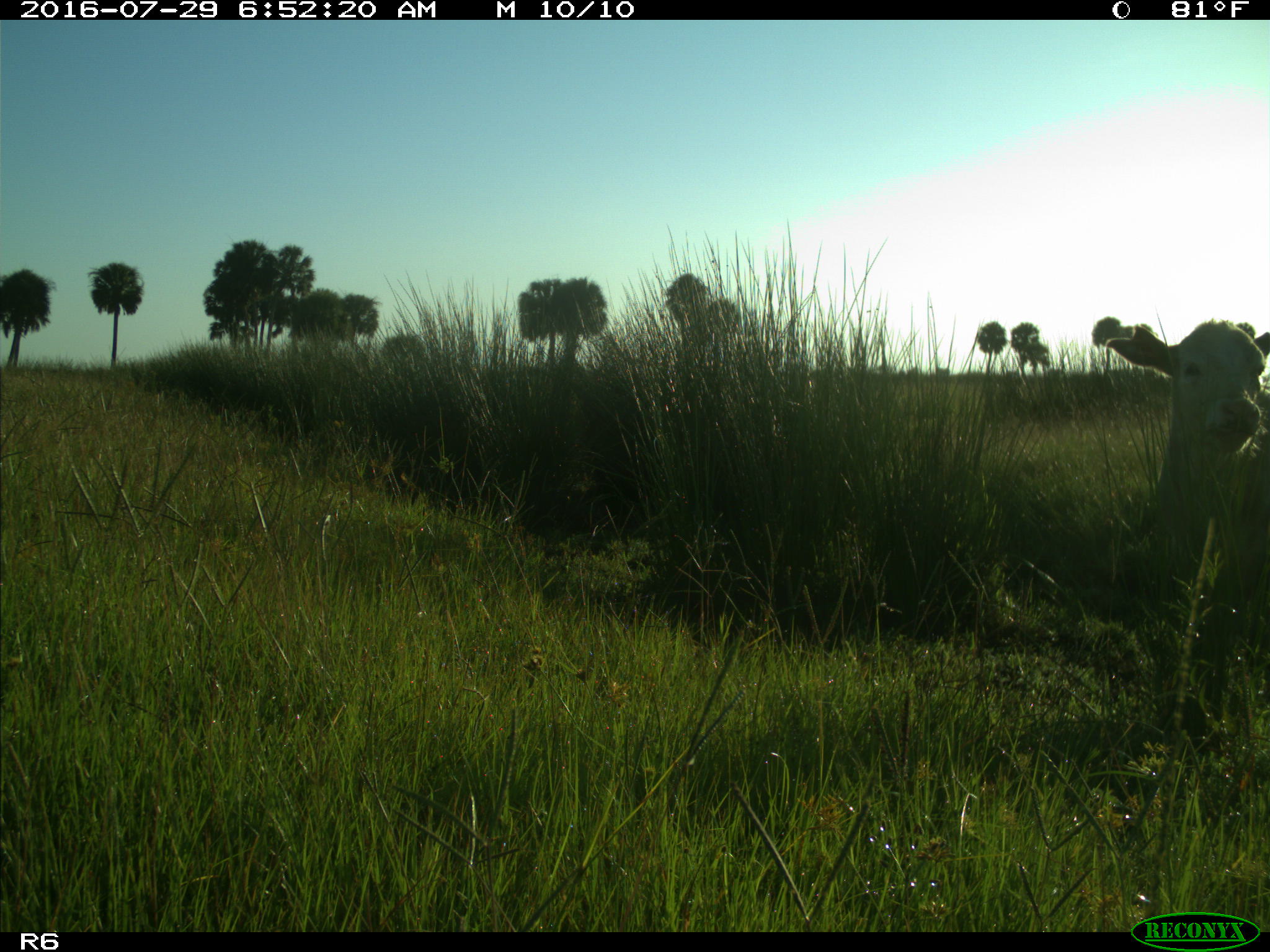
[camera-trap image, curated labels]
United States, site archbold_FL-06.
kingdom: Animalia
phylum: Chordata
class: Mammalia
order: Artiodactyla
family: Bovidae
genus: Bos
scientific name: Bos taurus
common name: domestic cow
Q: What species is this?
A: Bos taurus (domestic cow).